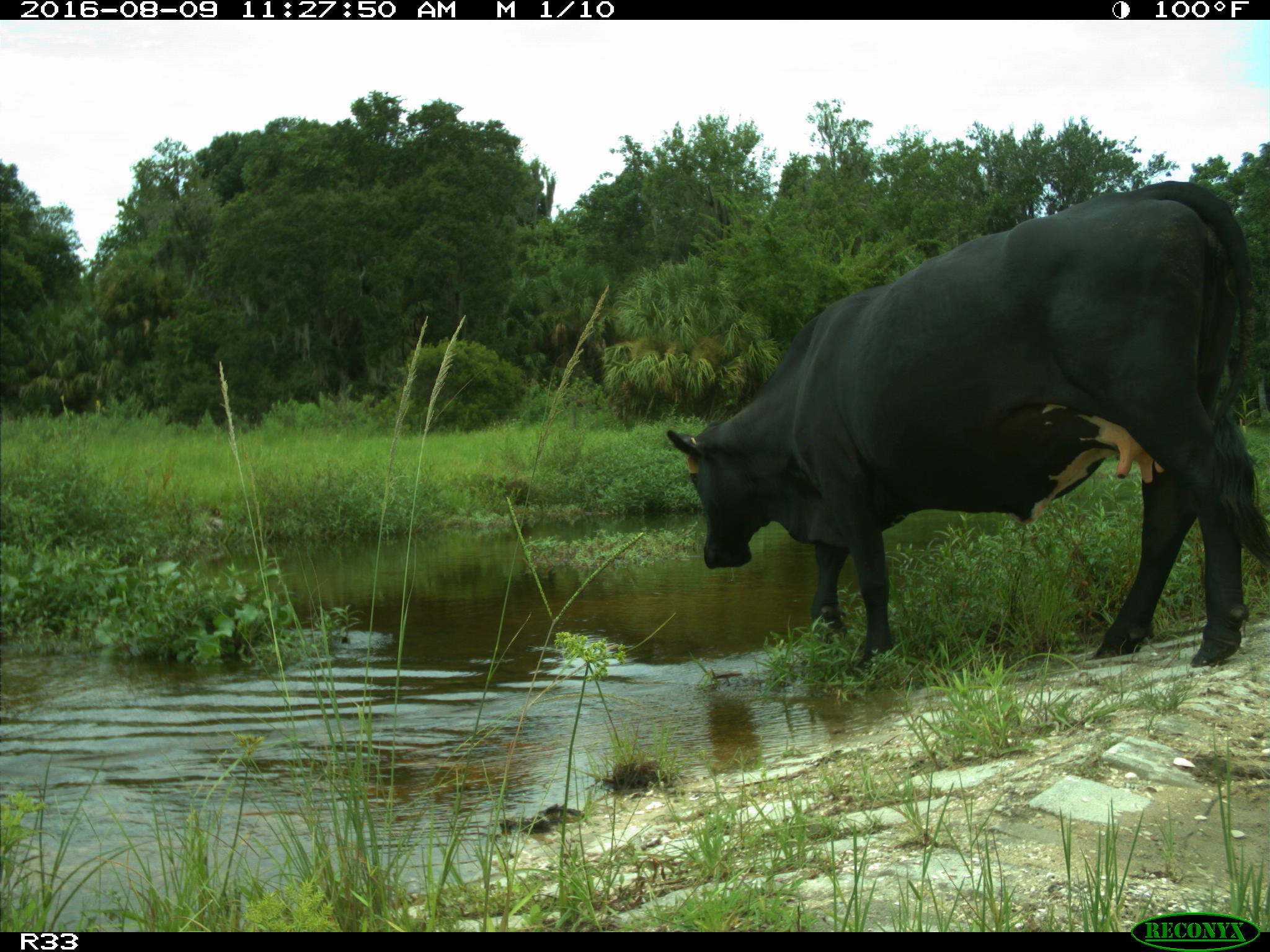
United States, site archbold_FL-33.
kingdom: Animalia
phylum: Chordata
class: Mammalia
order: Artiodactyla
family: Bovidae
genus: Bos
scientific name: Bos taurus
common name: domestic cow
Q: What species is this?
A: Bos taurus (domestic cow).